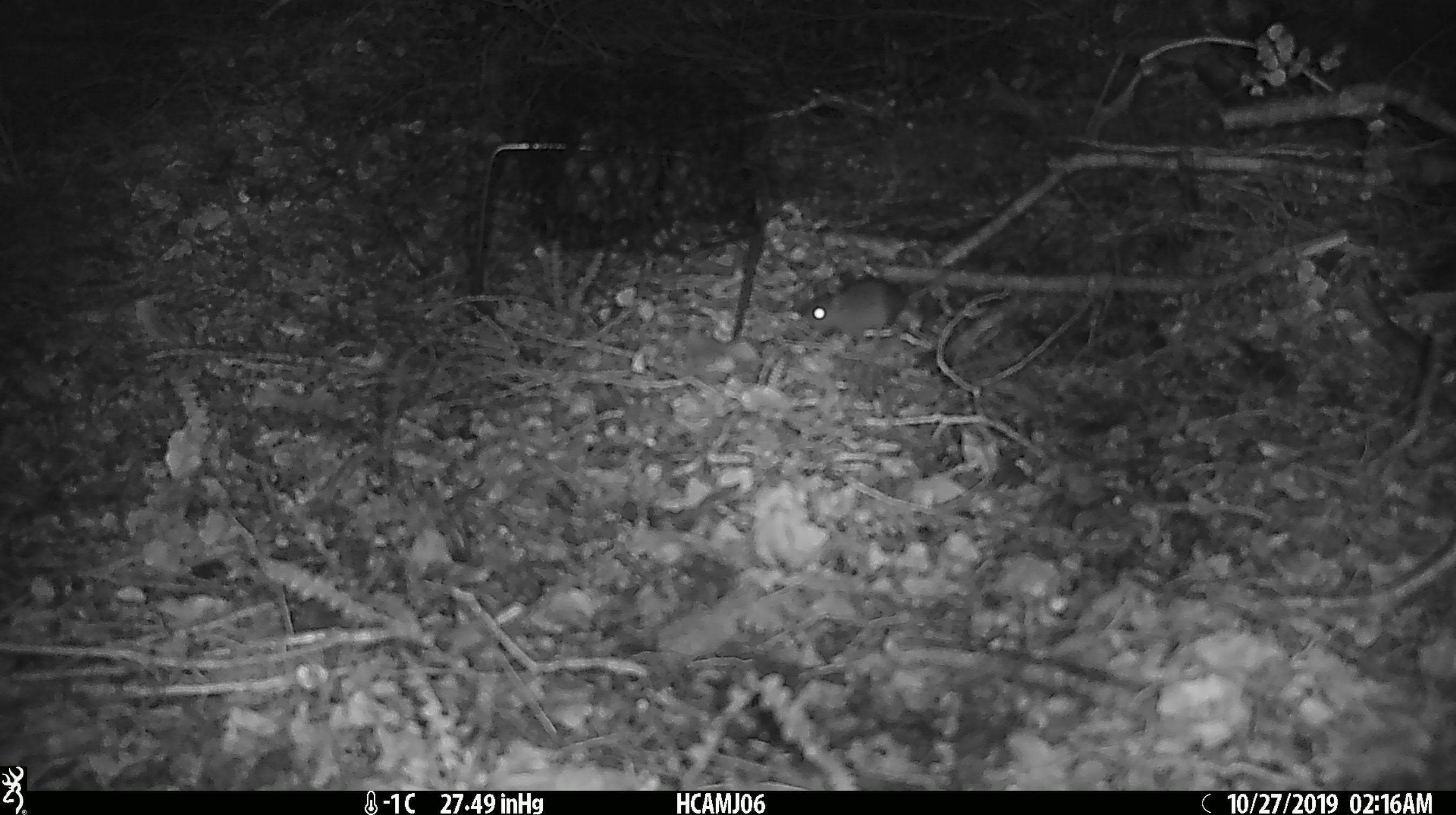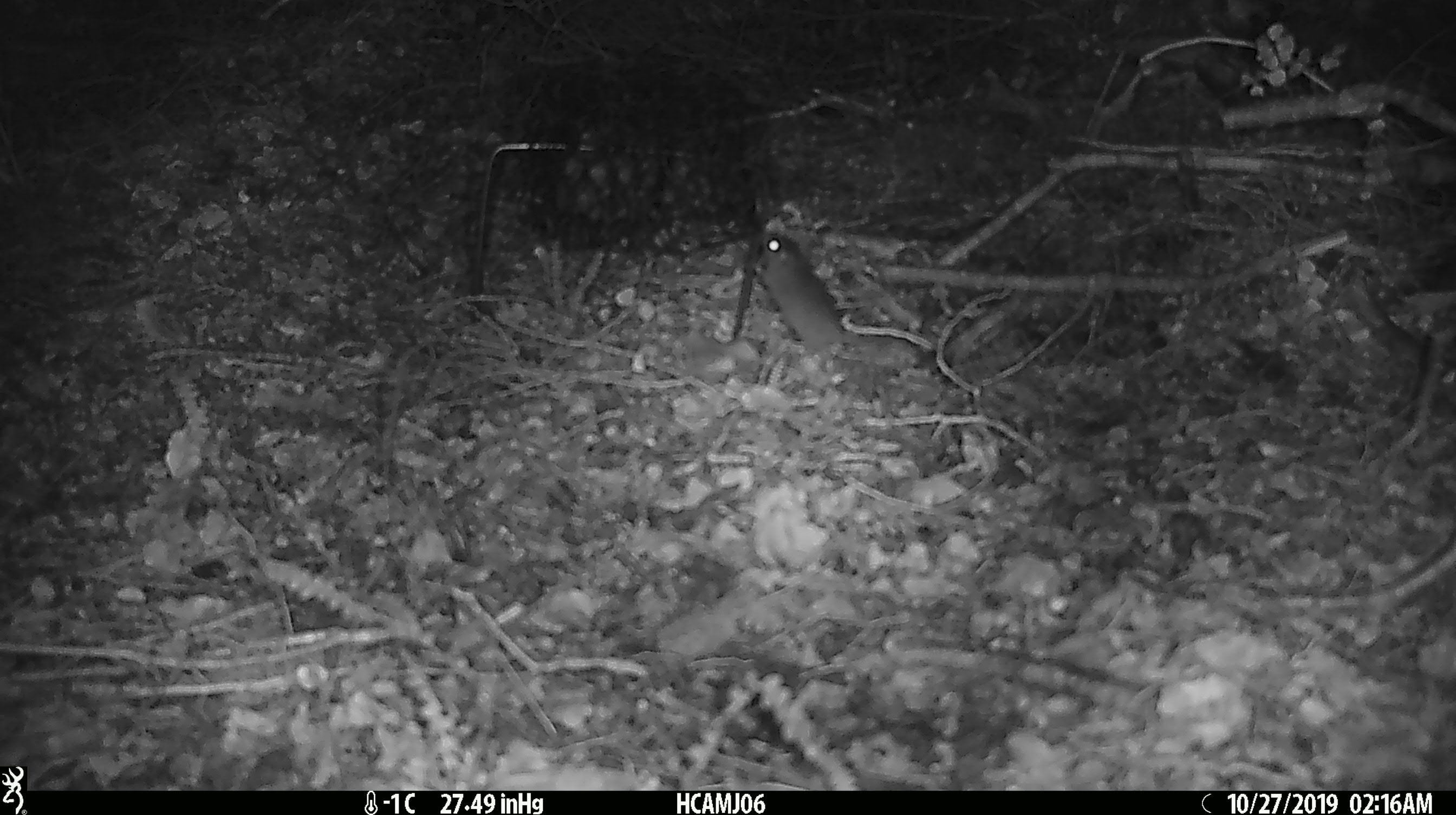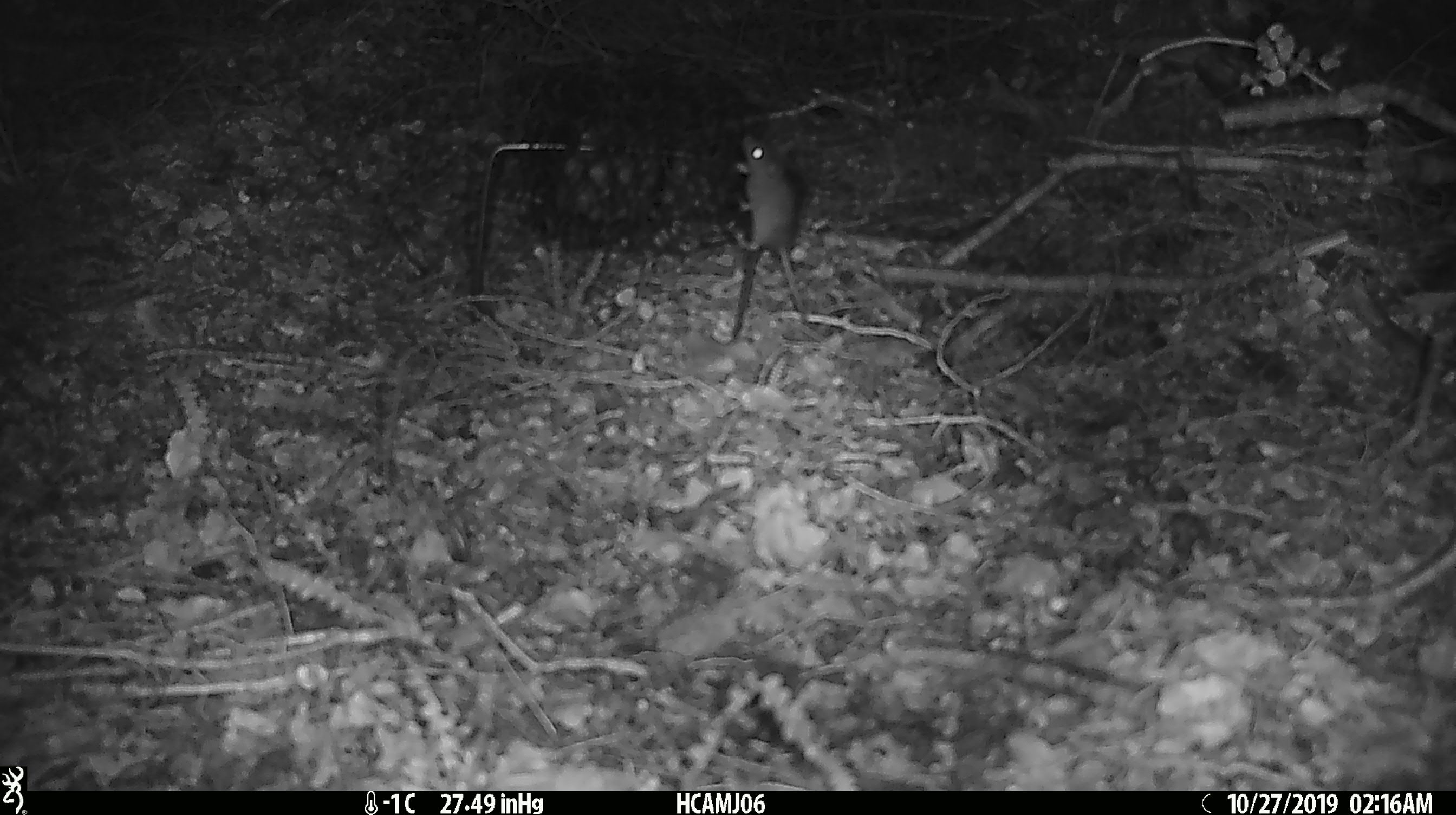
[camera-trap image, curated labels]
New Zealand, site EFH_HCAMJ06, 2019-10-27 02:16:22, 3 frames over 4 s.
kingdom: Animalia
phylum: Chordata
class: Mammalia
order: Rodentia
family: Muridae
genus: Mus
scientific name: Mus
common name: mouse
Mouse (Mus).